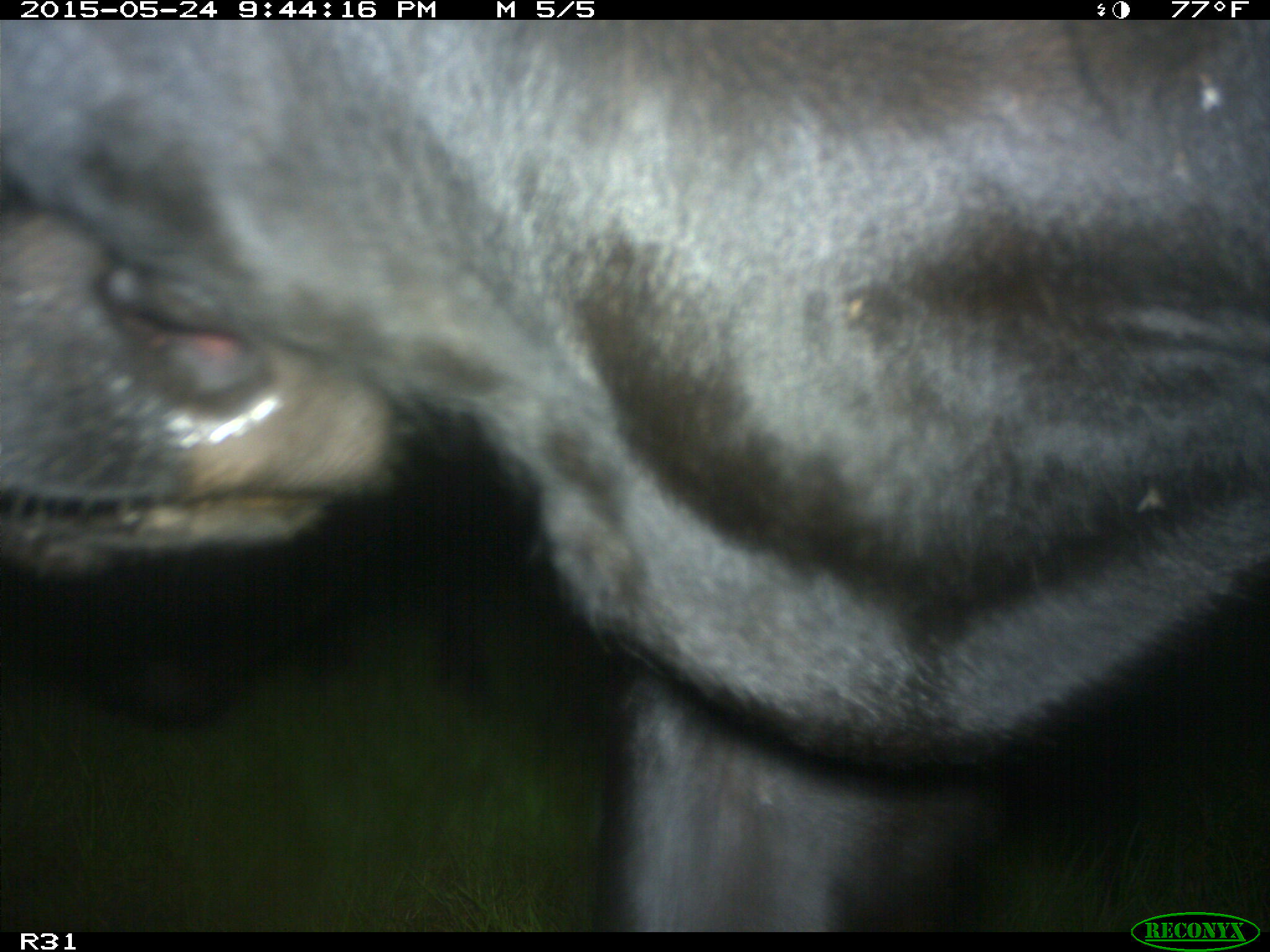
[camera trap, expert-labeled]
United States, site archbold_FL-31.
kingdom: Animalia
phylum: Chordata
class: Mammalia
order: Artiodactyla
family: Bovidae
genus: Bos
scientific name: Bos taurus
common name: domestic cow